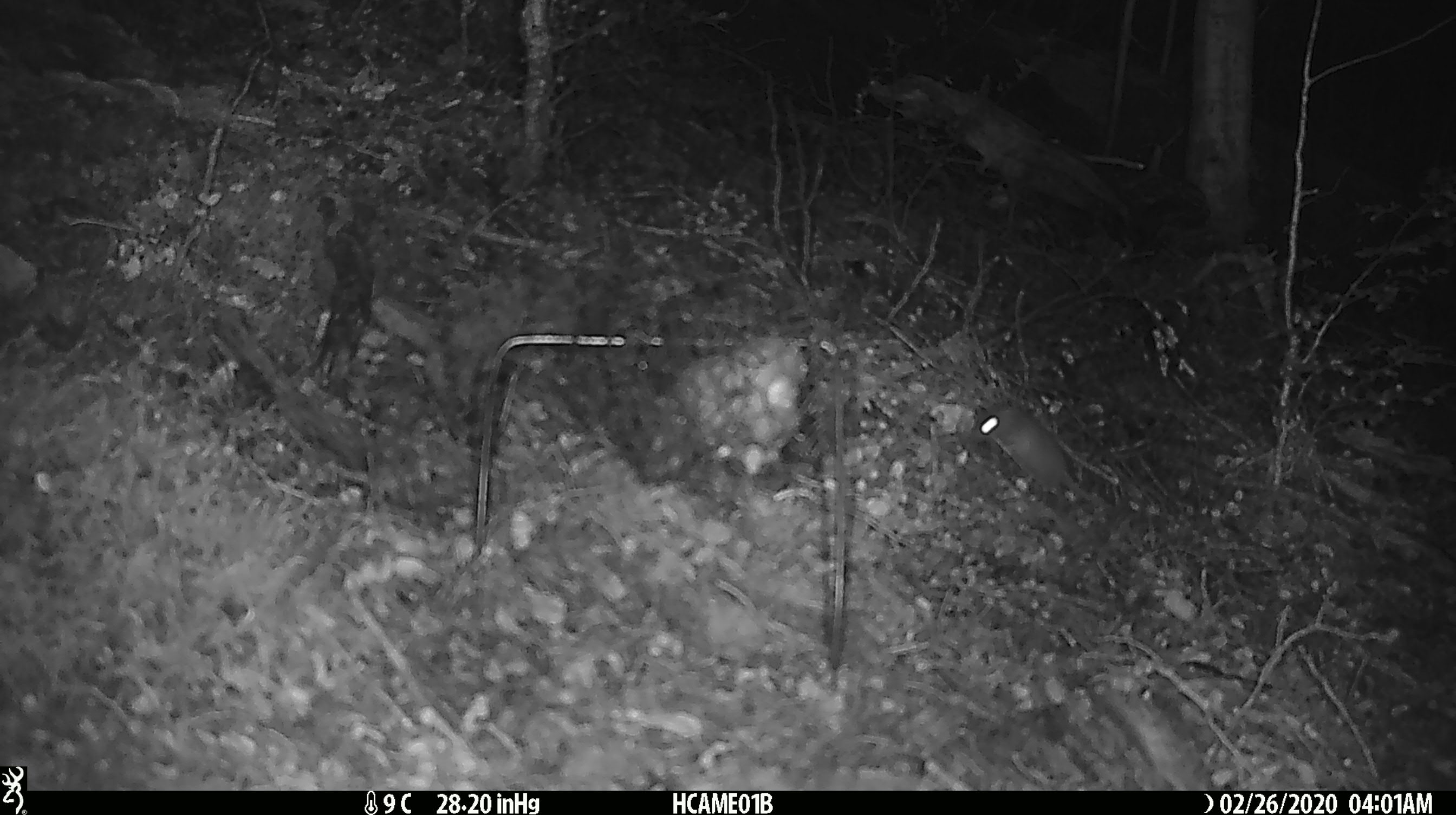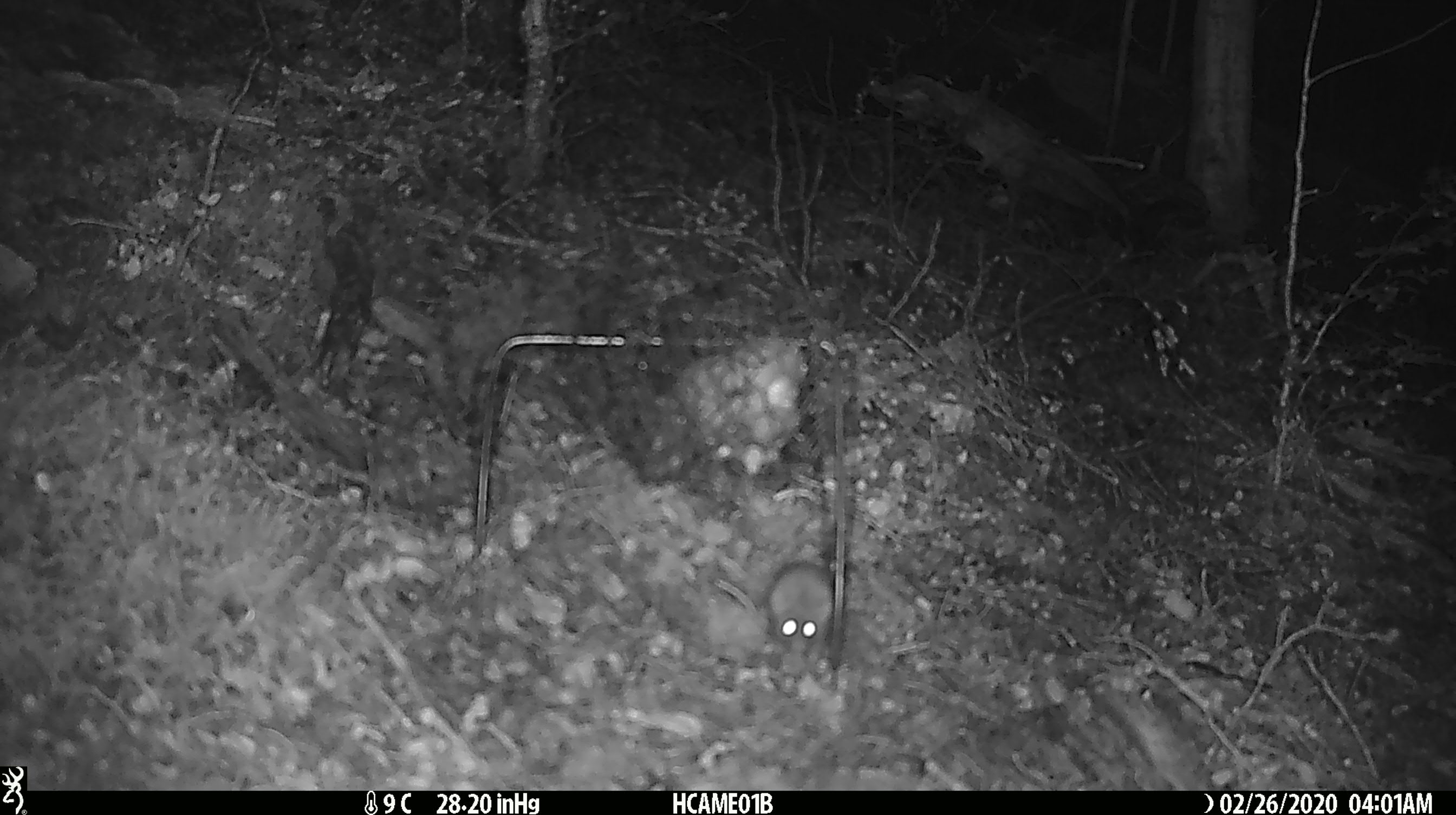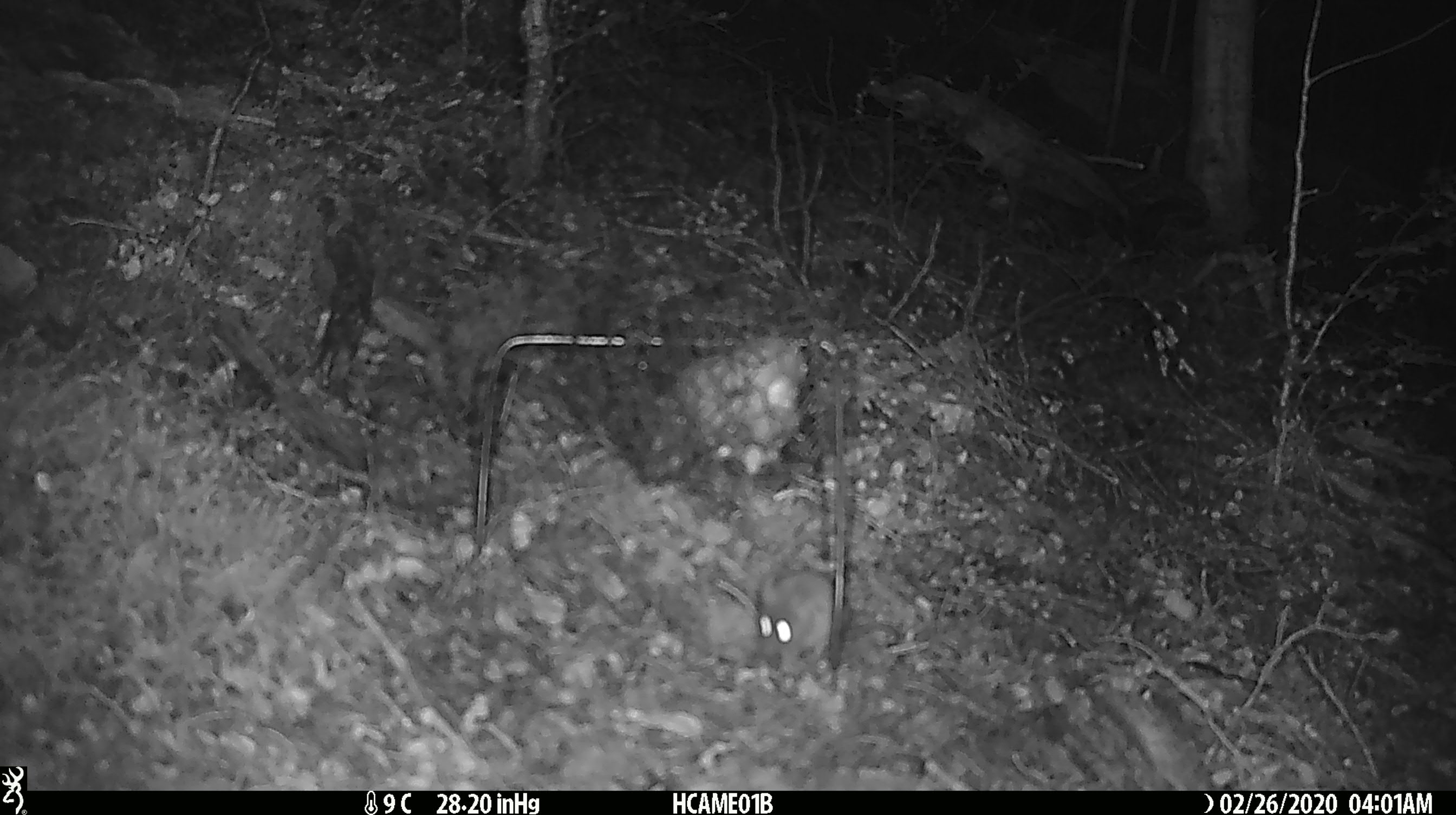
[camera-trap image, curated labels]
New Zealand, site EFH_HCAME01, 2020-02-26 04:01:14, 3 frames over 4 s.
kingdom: Animalia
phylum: Chordata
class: Mammalia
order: Rodentia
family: Muridae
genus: Mus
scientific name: Mus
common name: mouse